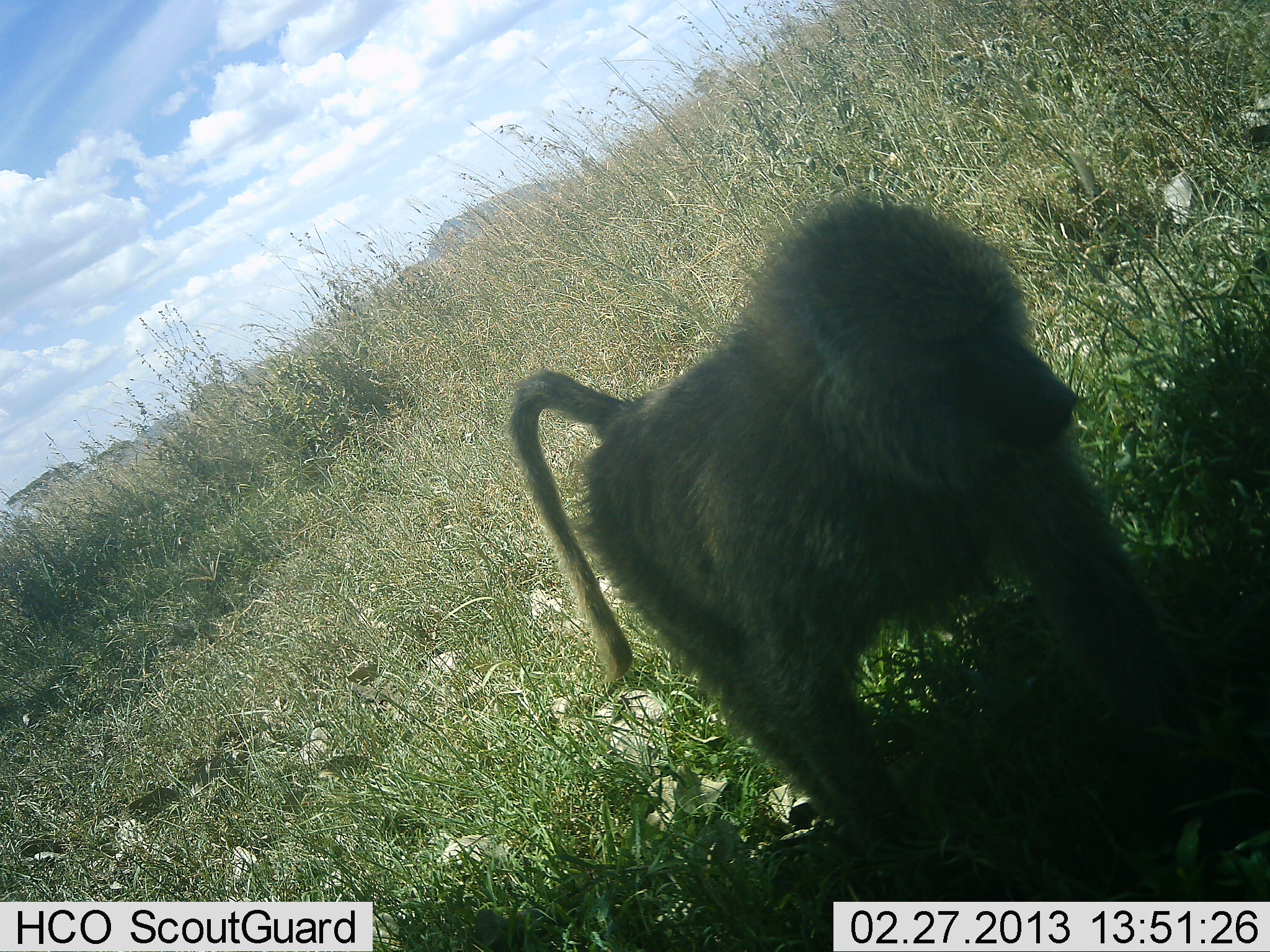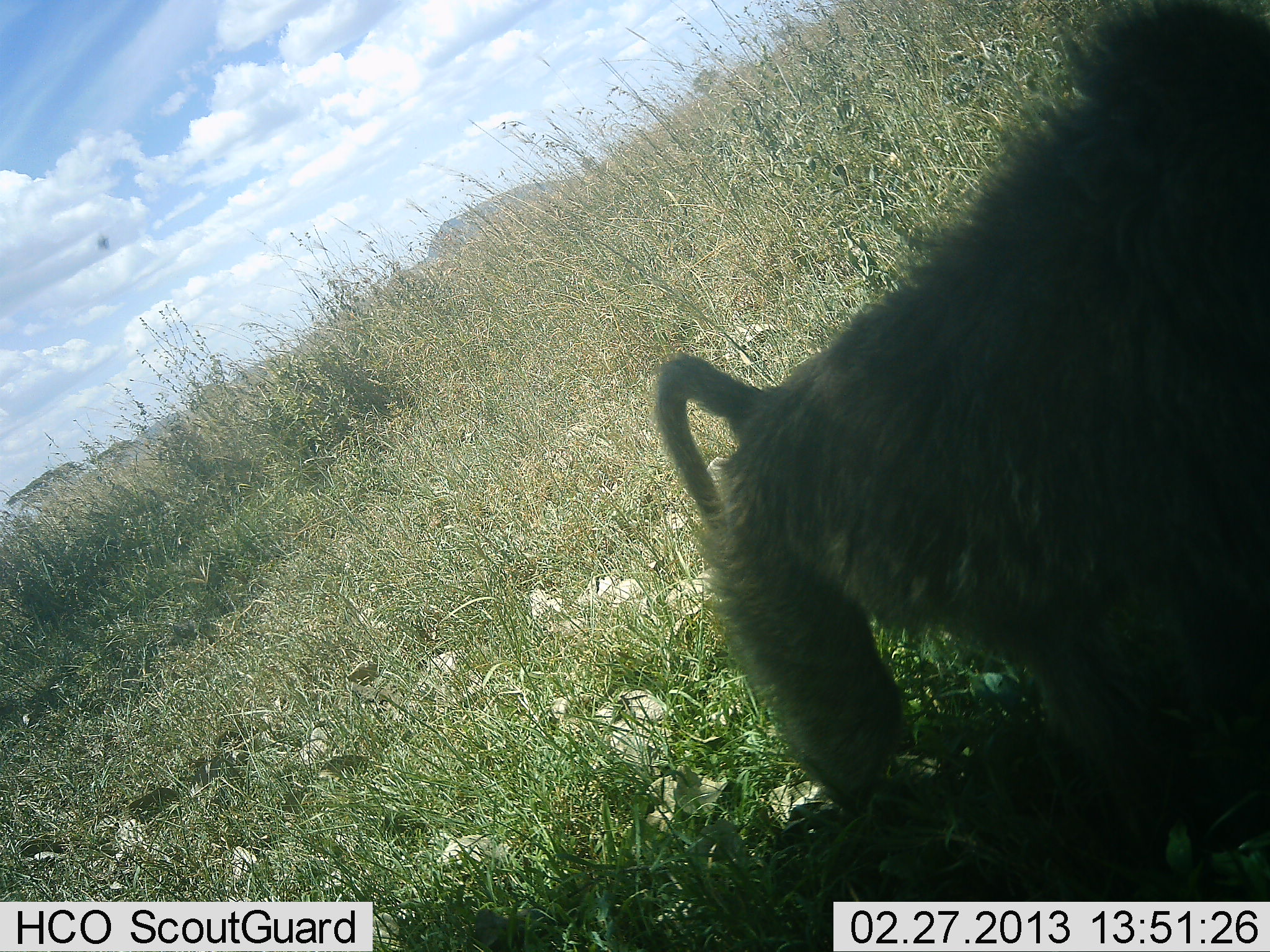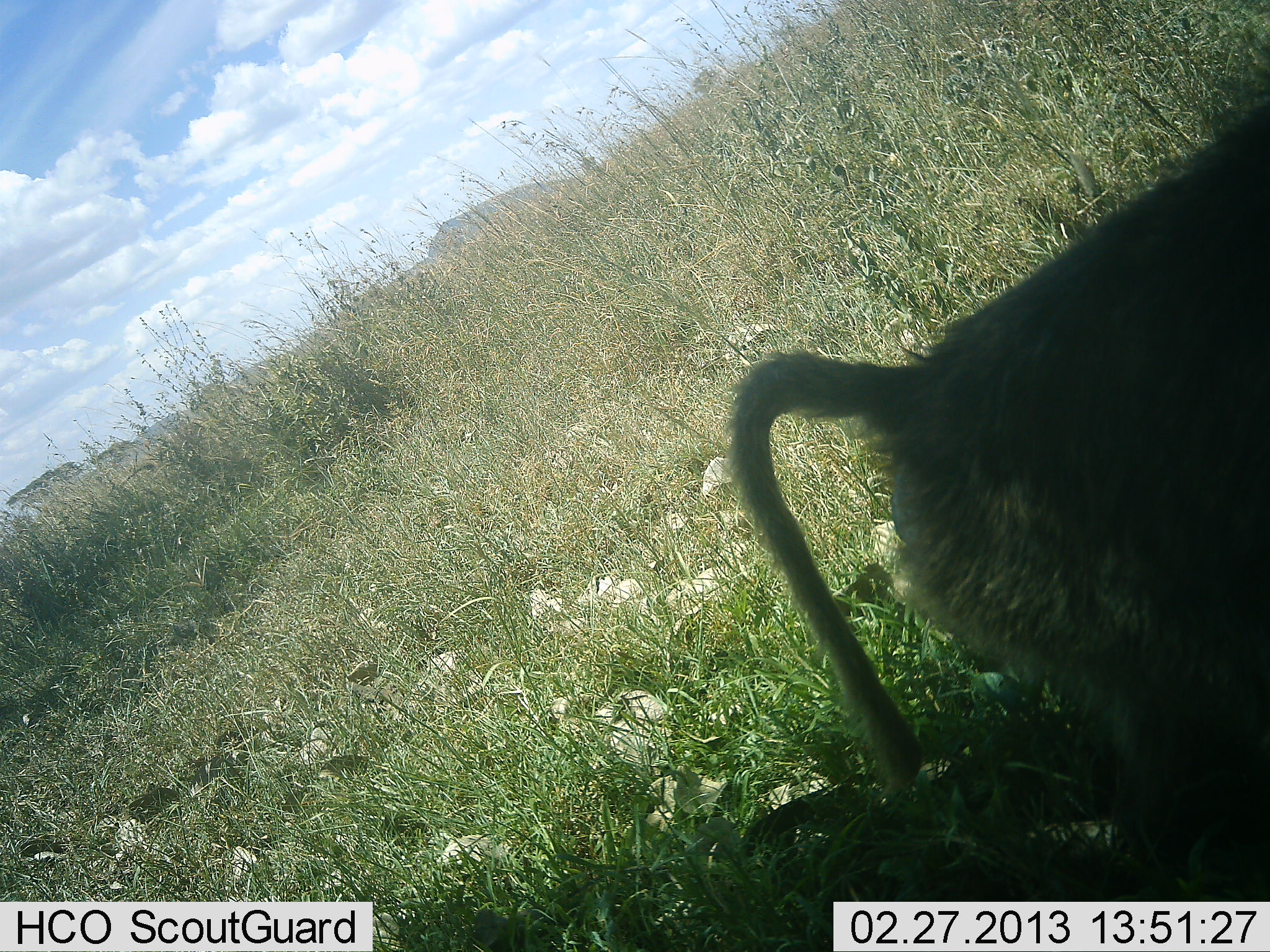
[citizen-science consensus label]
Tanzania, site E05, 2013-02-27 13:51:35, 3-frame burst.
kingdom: Animalia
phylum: Chordata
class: Mammalia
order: Primates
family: Cercopithecidae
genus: Papio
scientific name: Papio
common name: baboon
Baboon (Papio), count 1. Behavior (volunteer vote fractions): standing 0%, resting 0%, moving 100%, interacting 0%. Young present (vote fraction): 0%. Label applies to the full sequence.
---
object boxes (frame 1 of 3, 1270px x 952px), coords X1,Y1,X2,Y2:
animal: 507,193,1269,901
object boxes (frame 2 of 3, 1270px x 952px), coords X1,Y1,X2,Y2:
animal: 652,0,1270,900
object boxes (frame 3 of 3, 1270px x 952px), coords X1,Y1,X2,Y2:
animal: 727,94,1270,904